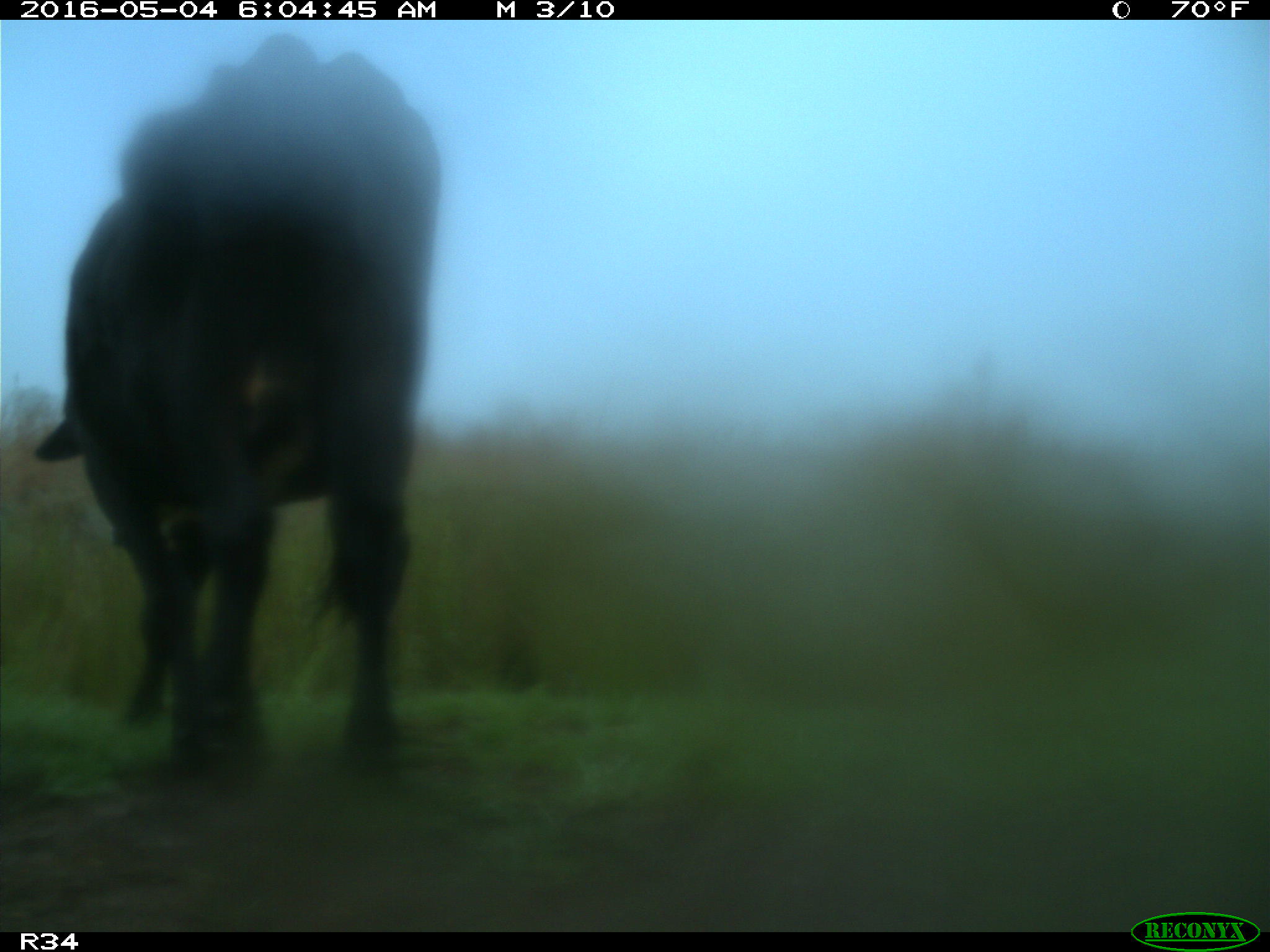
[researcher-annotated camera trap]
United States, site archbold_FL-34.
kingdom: Animalia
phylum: Chordata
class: Mammalia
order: Artiodactyla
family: Bovidae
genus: Bos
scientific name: Bos taurus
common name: domestic cow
Bos taurus (domestic cow).